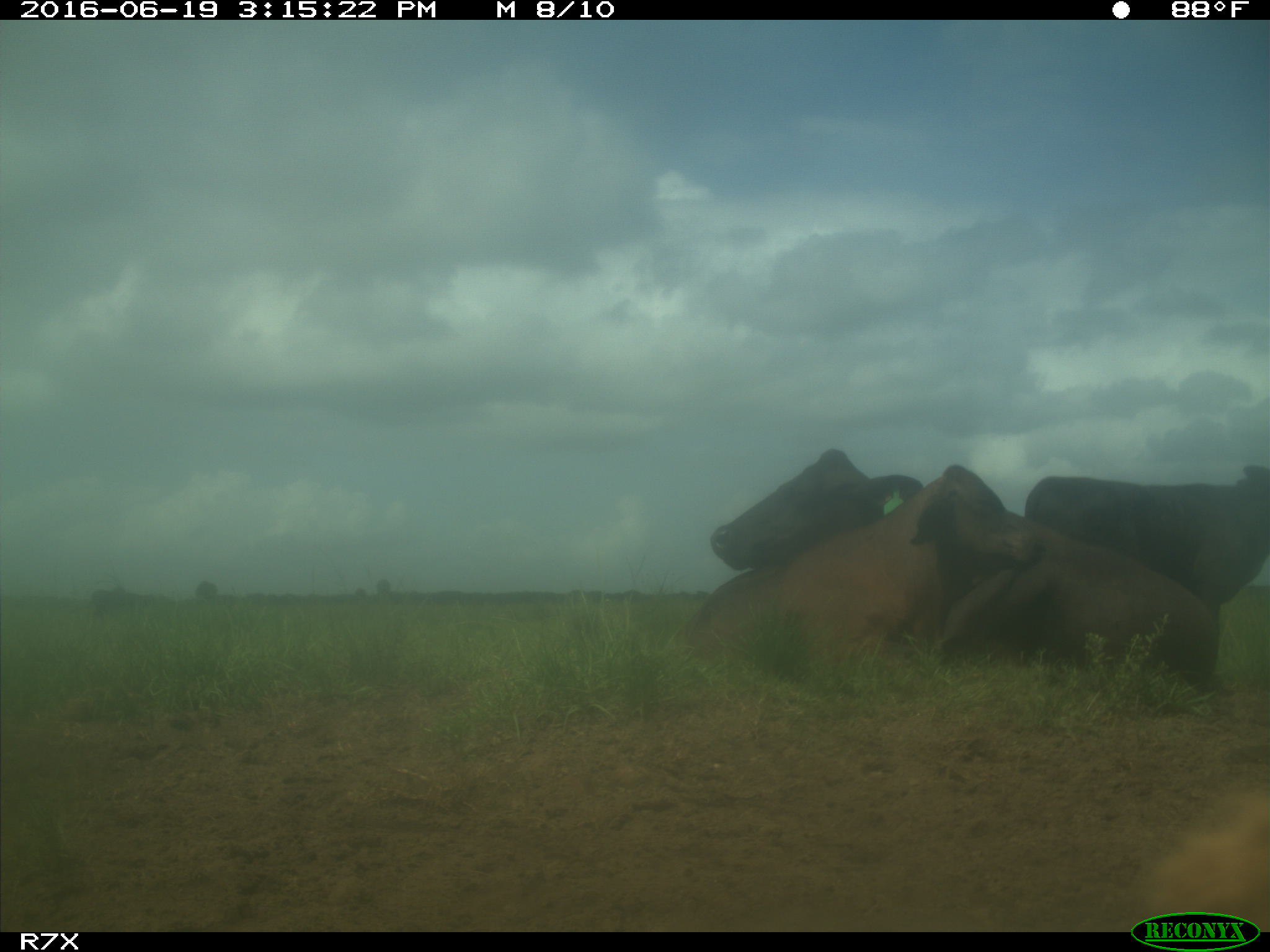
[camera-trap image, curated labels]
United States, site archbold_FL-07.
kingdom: Animalia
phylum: Chordata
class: Mammalia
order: Artiodactyla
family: Bovidae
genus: Bos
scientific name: Bos taurus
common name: domestic cow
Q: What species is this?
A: Bos taurus (domestic cow).